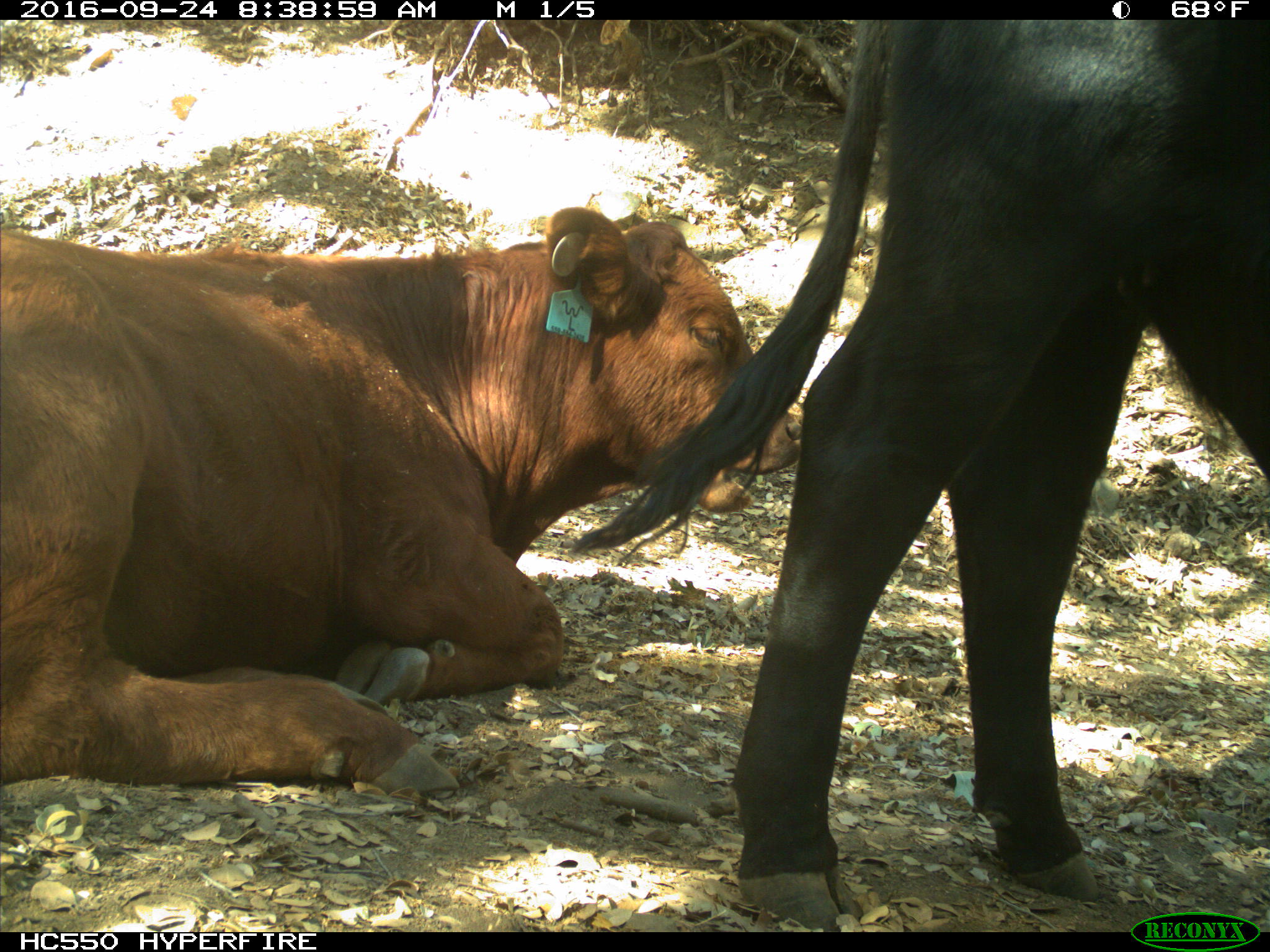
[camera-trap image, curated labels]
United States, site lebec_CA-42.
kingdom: Animalia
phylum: Chordata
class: Mammalia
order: Artiodactyla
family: Bovidae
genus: Bos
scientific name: Bos taurus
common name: domestic cow